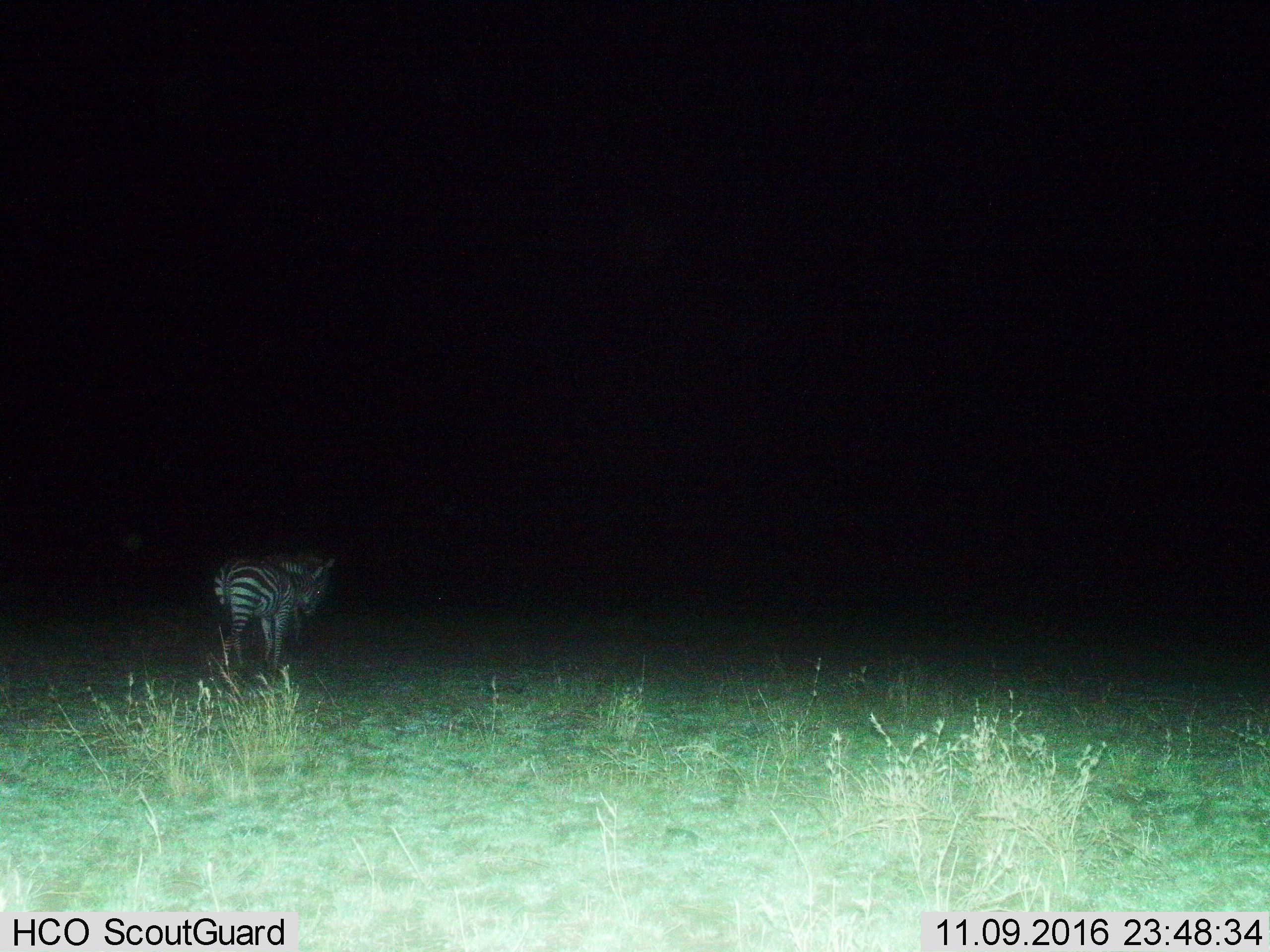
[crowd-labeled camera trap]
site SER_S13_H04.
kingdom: Animalia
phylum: Chordata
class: Mammalia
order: Perissodactyla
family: Equidae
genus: Equus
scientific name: Equus quagga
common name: plains zebra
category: zebraplains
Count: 1.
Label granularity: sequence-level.